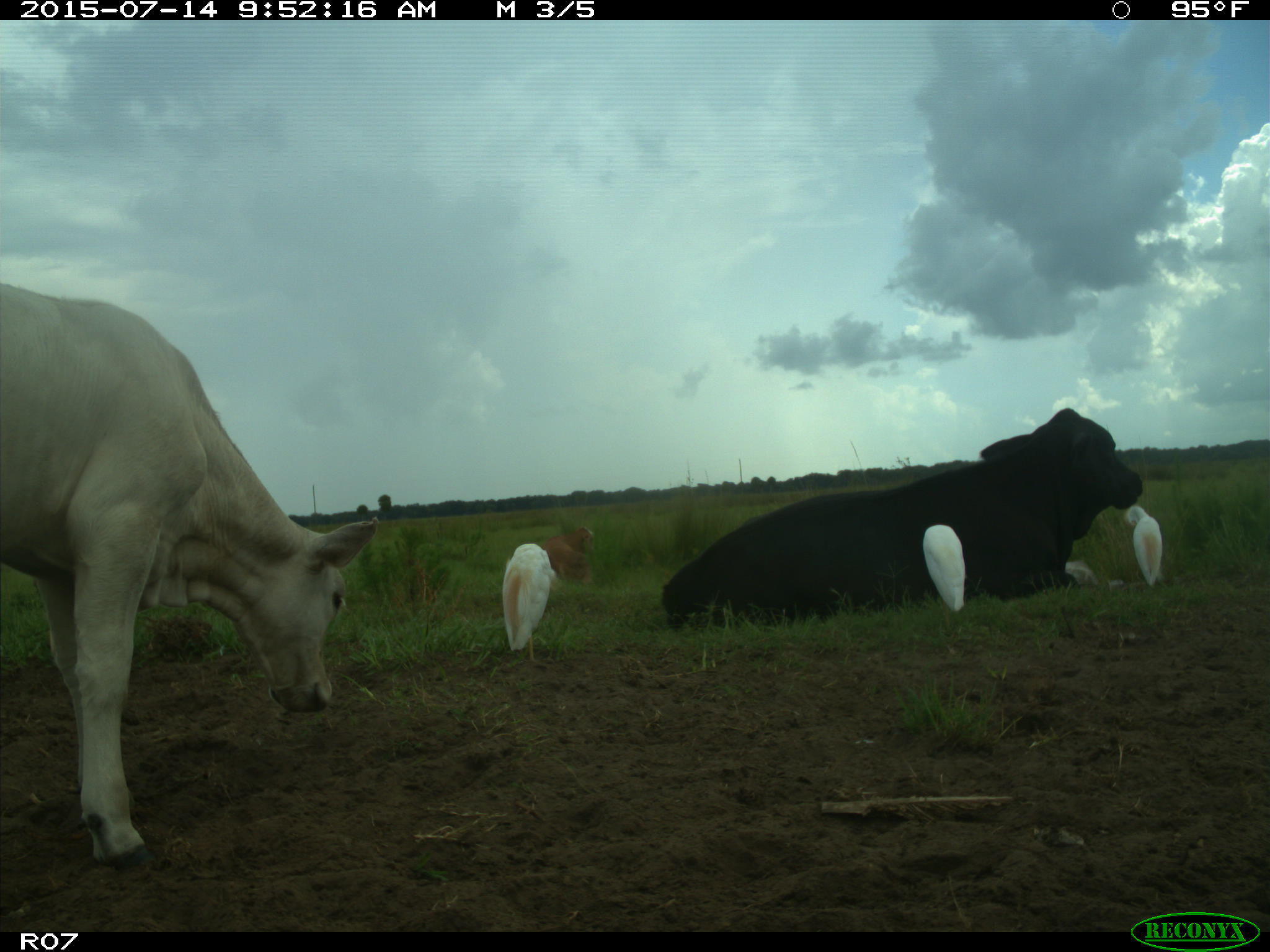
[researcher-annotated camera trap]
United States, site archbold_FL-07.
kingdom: Animalia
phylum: Chordata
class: Mammalia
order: Artiodactyla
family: Bovidae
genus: Bos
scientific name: Bos taurus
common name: domestic cow